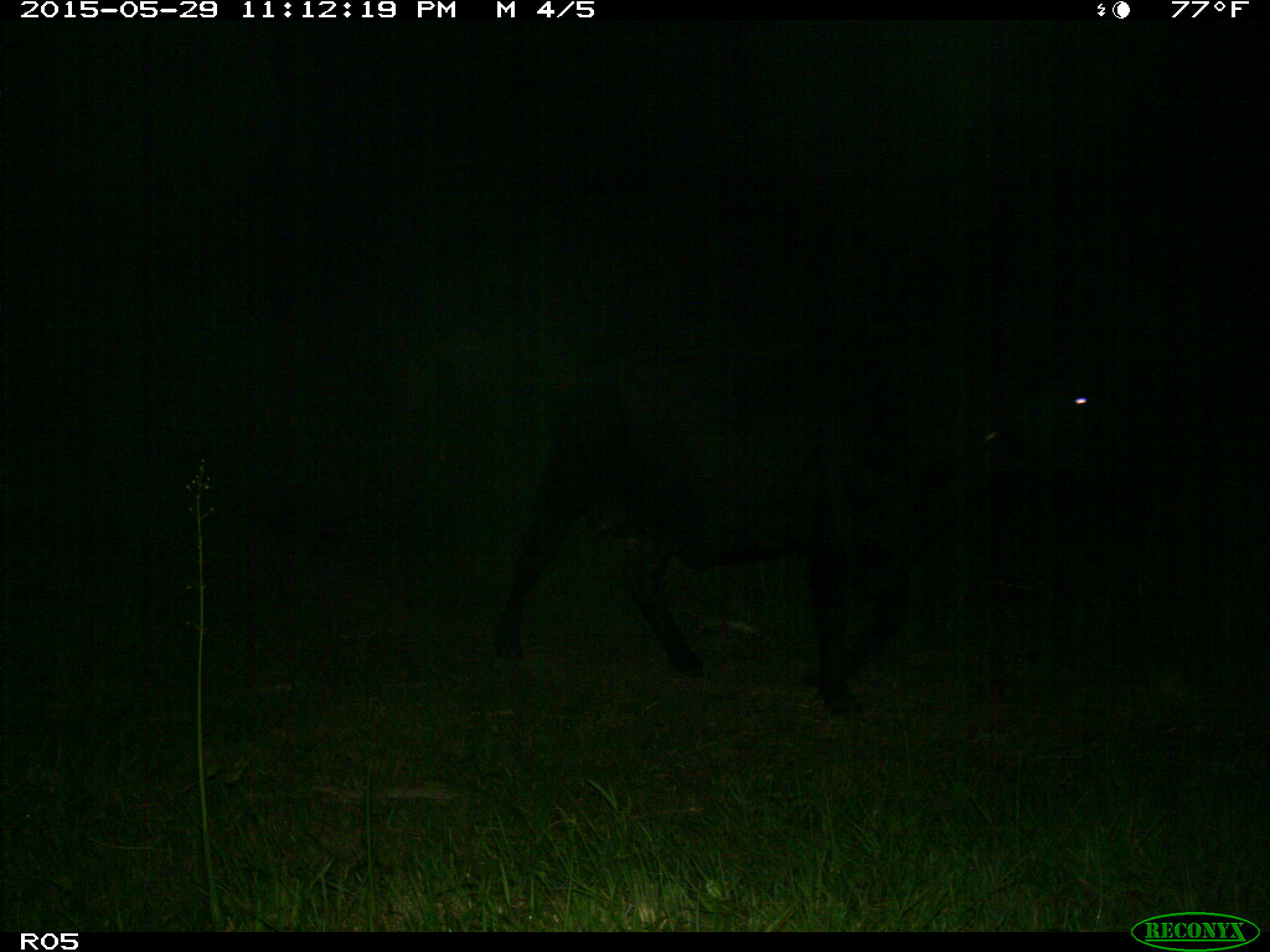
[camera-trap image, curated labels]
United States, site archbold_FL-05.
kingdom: Animalia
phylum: Chordata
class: Mammalia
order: Artiodactyla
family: Bovidae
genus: Bos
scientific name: Bos taurus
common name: domestic cow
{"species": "Bos taurus (domestic cow)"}